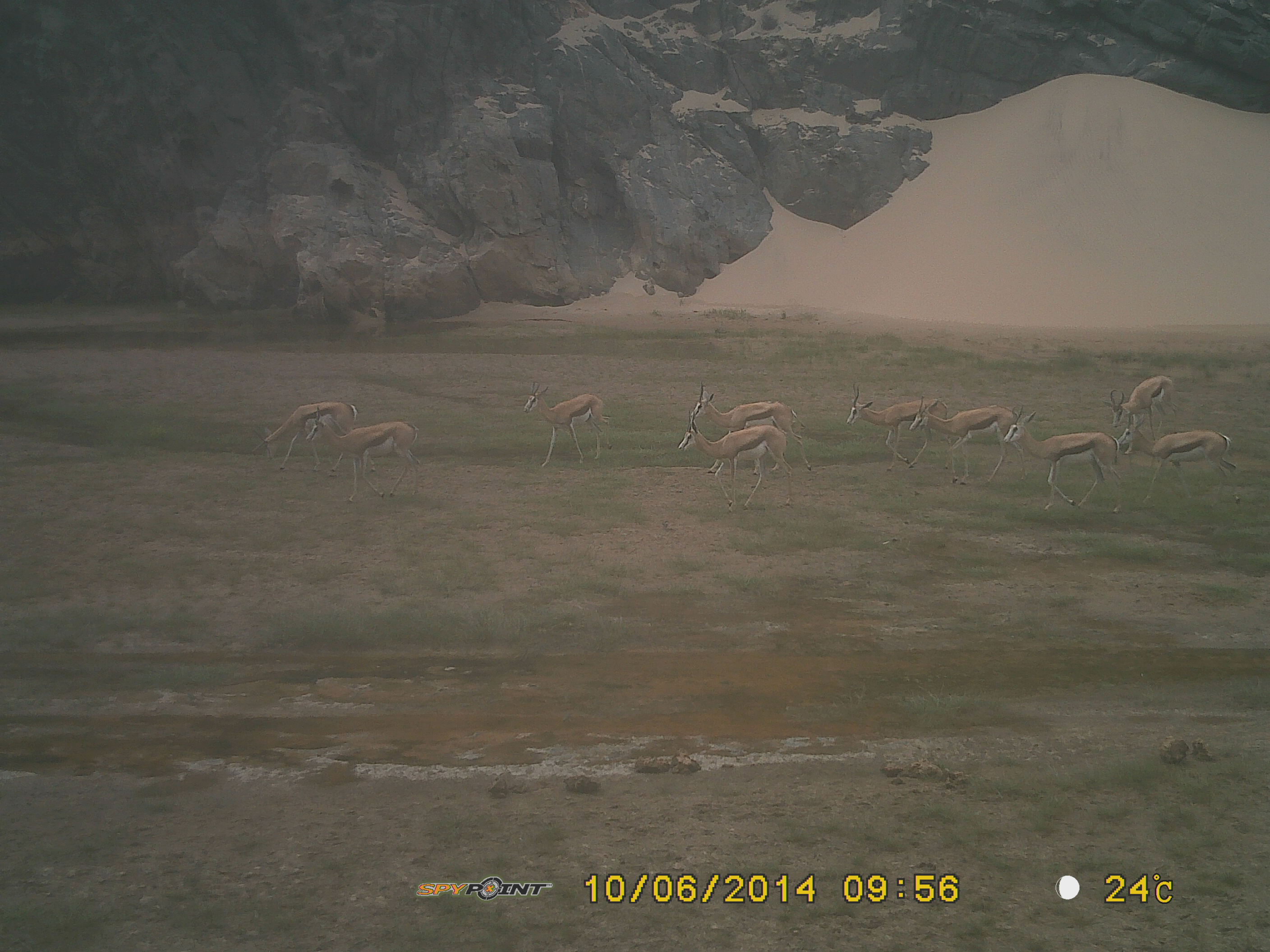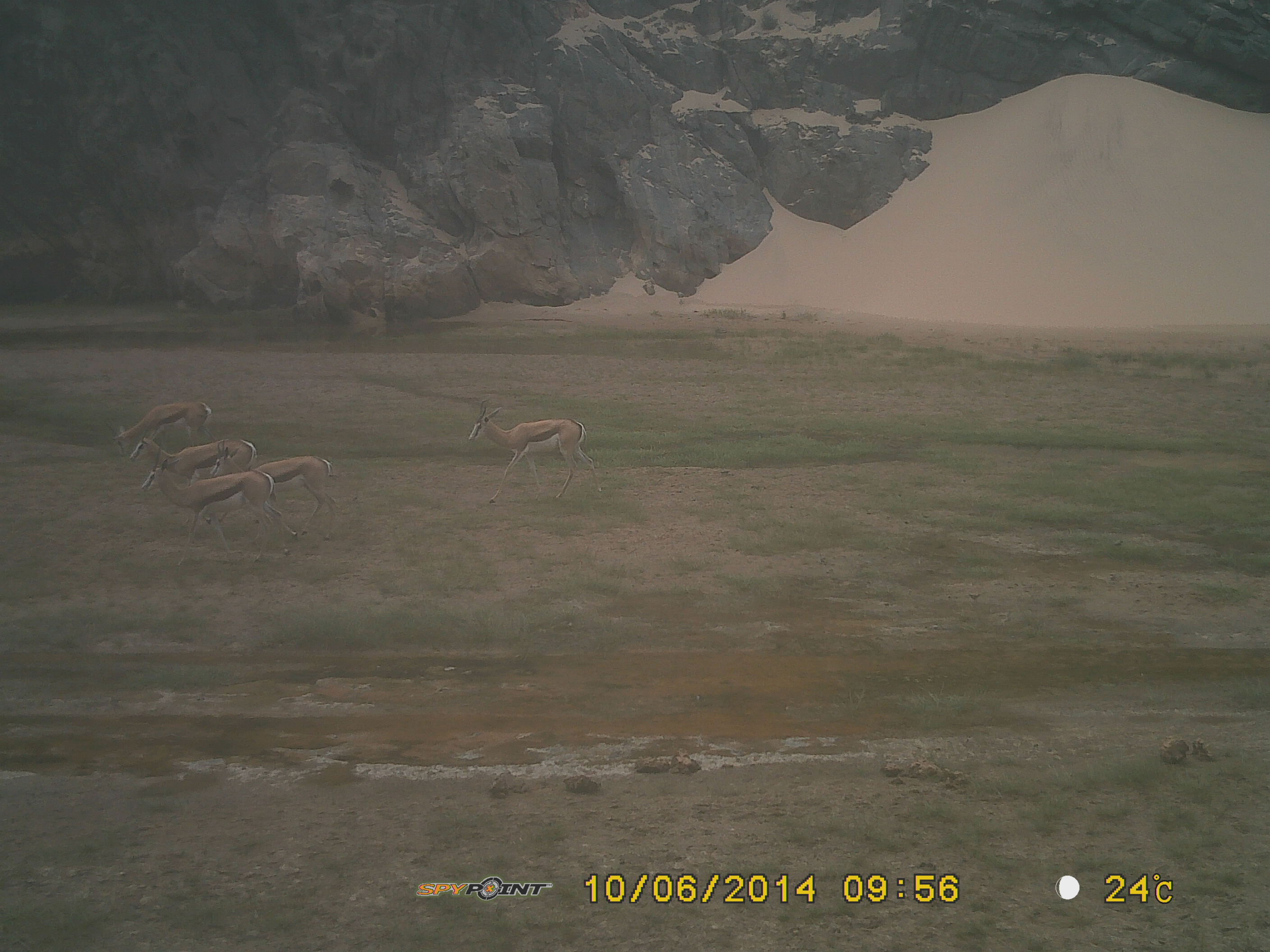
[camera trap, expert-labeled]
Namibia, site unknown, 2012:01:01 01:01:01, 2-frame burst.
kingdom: Animalia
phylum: Chordata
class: Mammalia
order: Artiodactyla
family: Bovidae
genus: Antidorcas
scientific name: Antidorcas marsupialis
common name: springbok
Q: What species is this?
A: Antidorcas marsupialis (springbok).